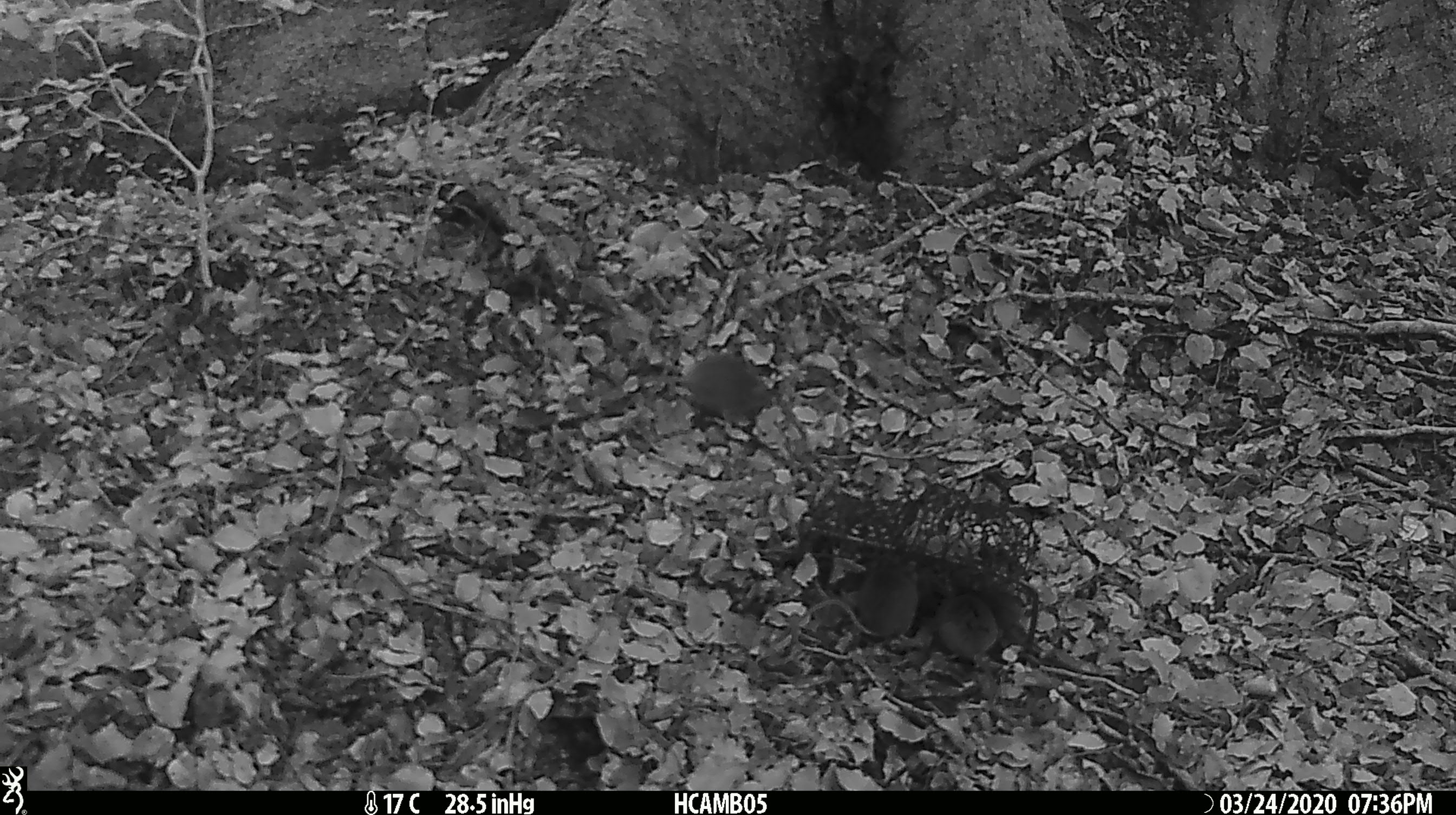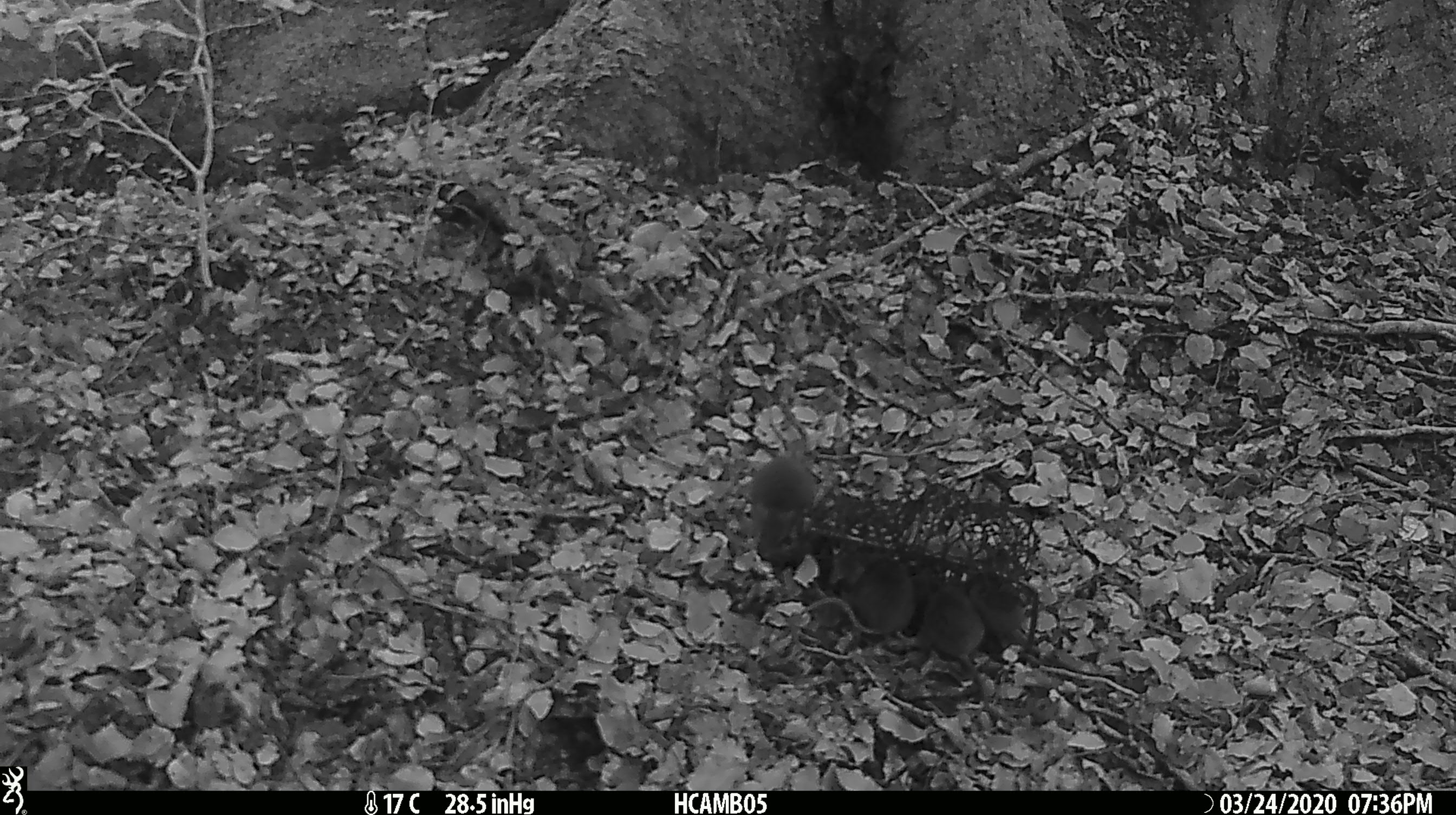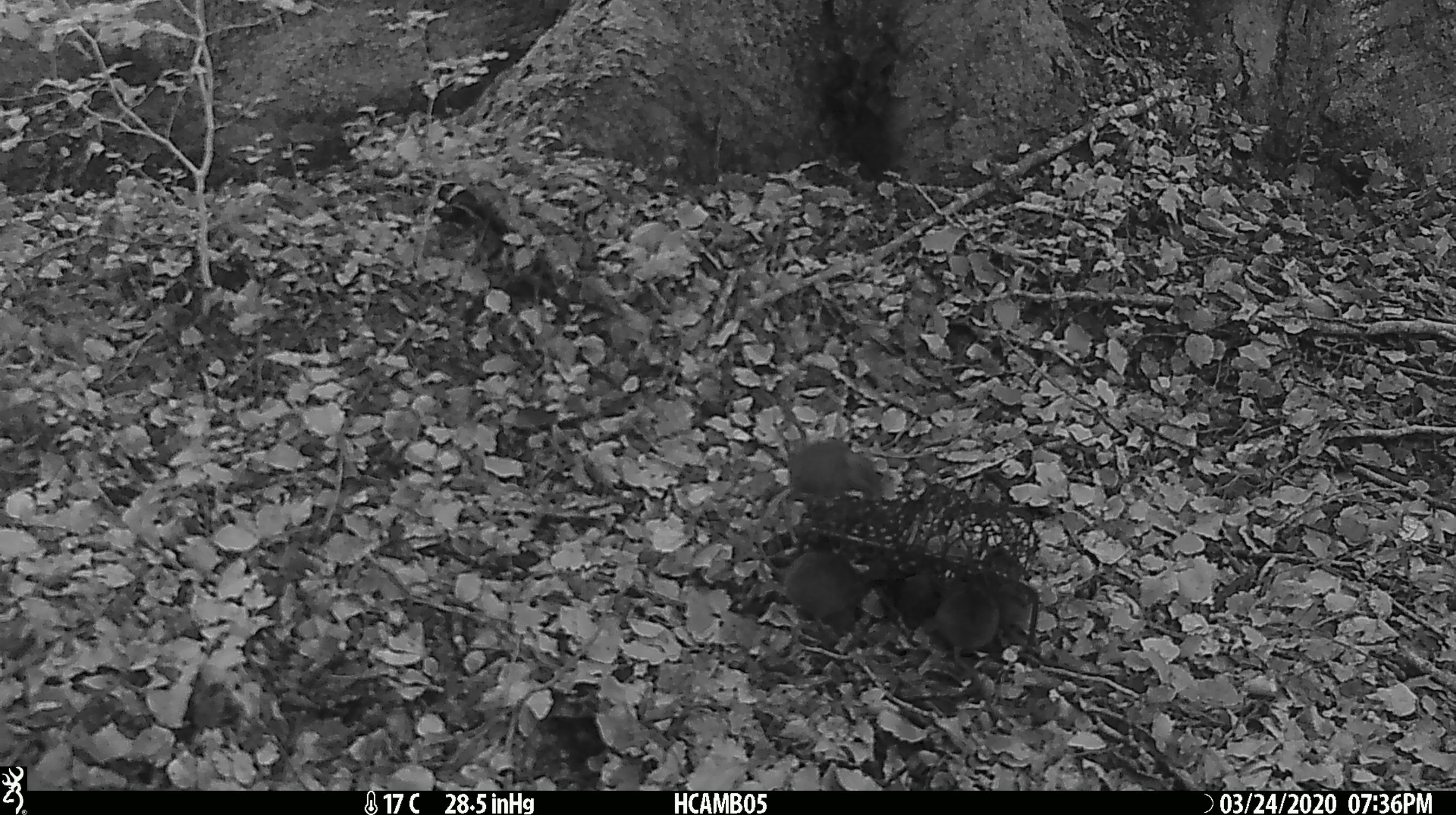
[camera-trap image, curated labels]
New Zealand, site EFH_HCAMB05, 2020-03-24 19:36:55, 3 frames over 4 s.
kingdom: Animalia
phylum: Chordata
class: Mammalia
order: Rodentia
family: Muridae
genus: Mus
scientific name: Mus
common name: mouse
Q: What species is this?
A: Mouse (Mus).